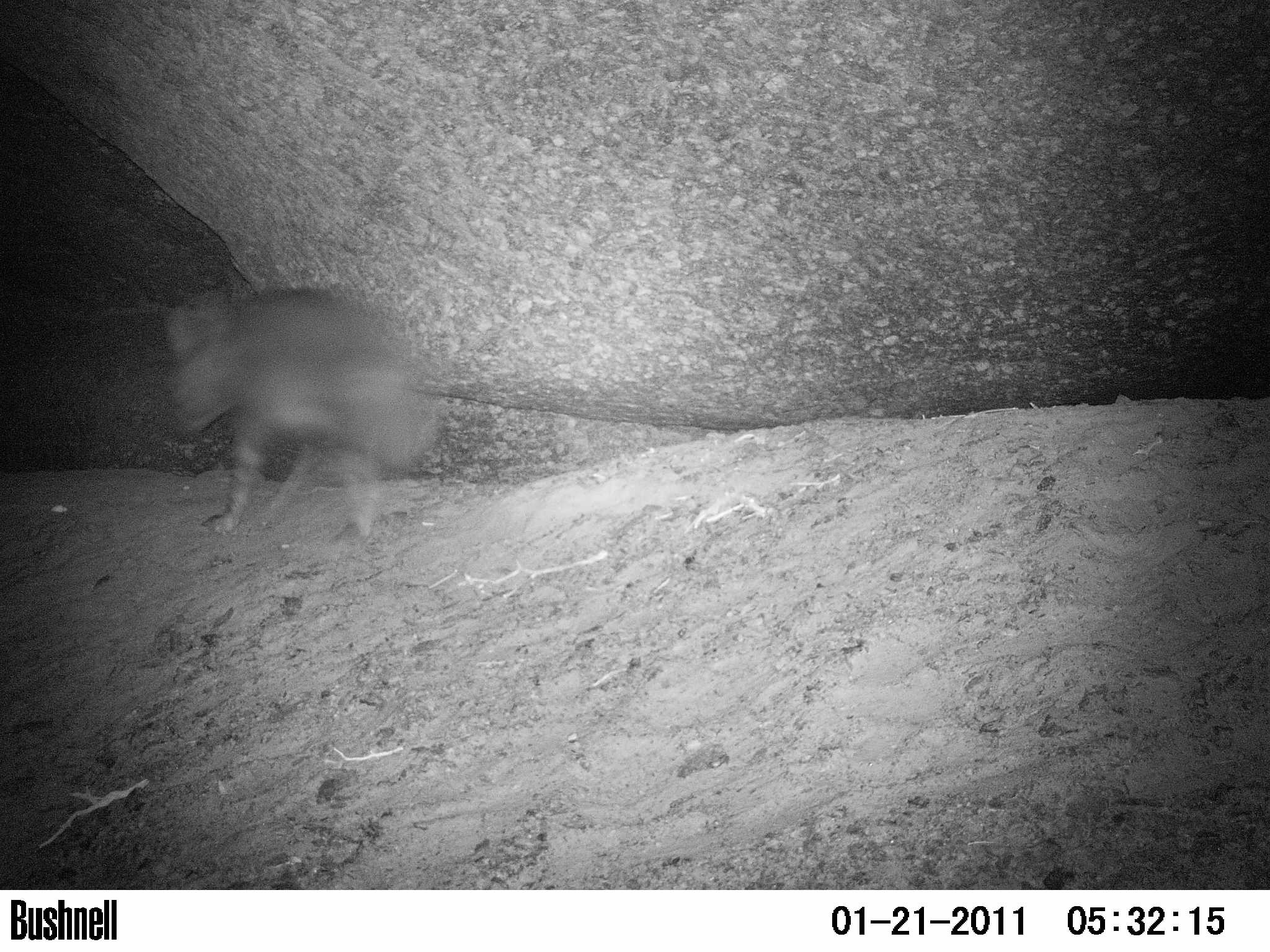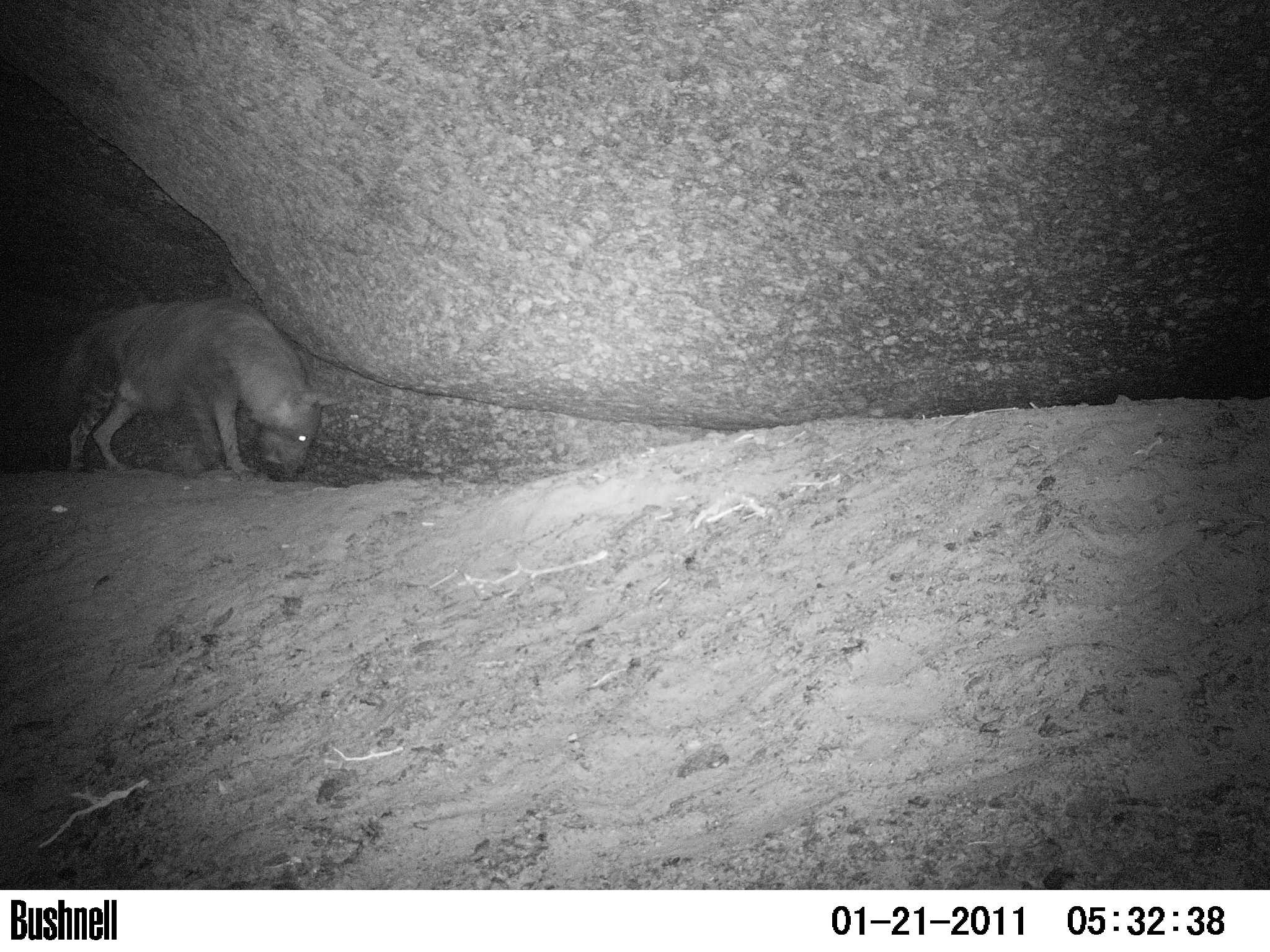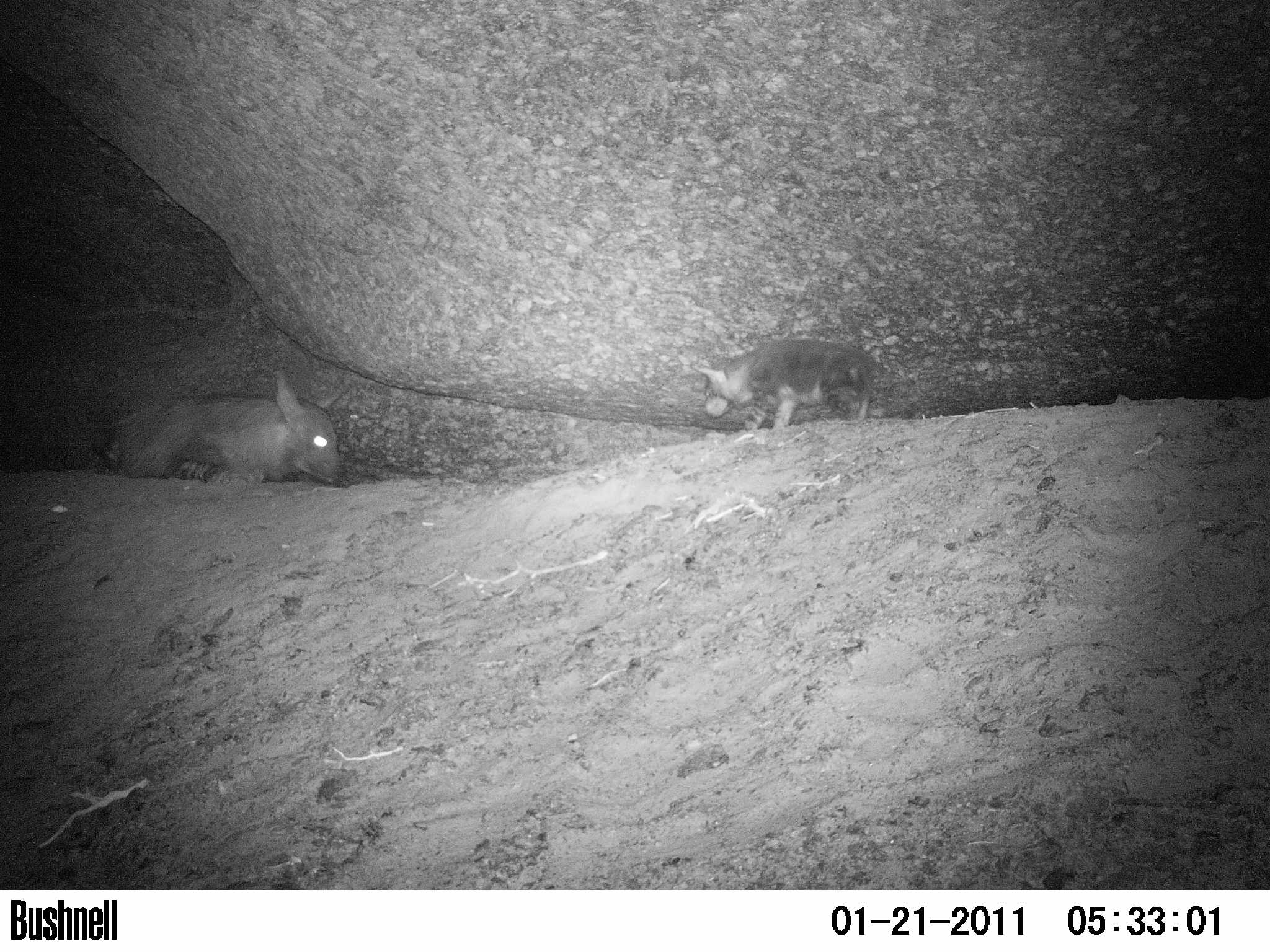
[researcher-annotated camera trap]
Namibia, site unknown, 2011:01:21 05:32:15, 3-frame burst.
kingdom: Animalia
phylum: Chordata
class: Mammalia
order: Carnivora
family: Hyaenidae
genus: Parahyaena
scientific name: Parahyaena brunnea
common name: brown hyena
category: hyaena brunnea